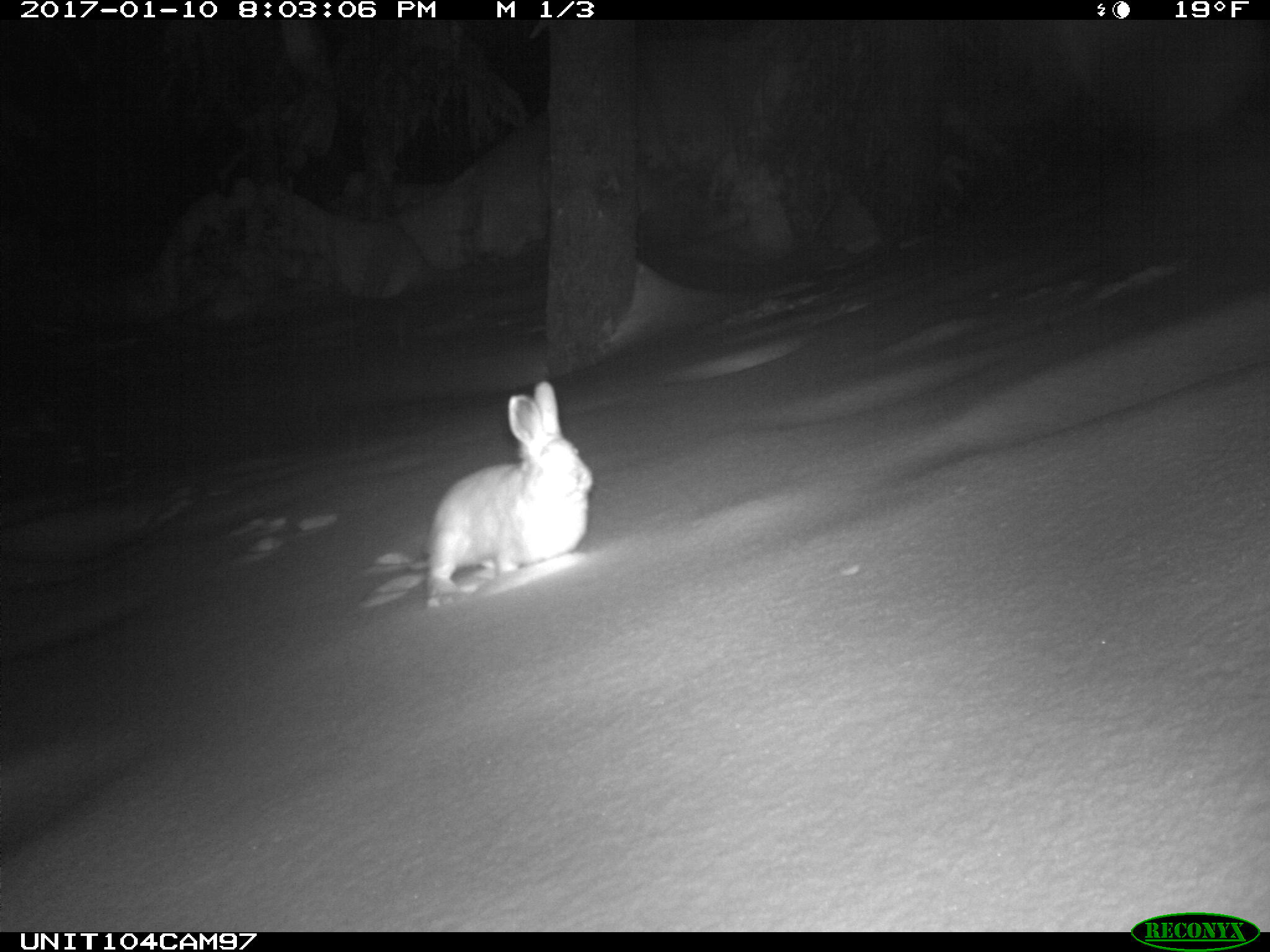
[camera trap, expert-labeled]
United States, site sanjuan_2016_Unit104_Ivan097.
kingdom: Animalia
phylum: Chordata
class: Mammalia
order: Lagomorpha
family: Leporidae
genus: Lepus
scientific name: Lepus americanus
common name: snowshoe hare